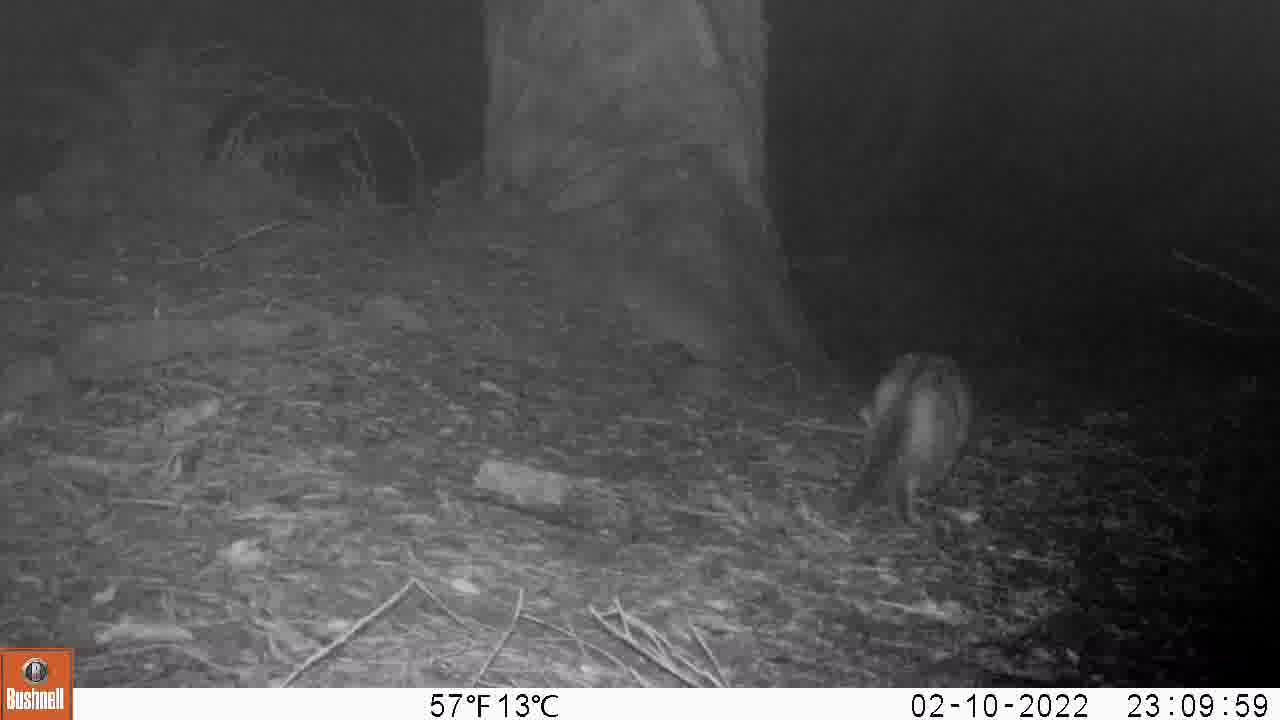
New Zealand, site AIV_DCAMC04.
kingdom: Animalia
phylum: Chordata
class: Mammalia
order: Carnivora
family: Felidae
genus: Felis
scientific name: Felis catus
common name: domestic cat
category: cat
Cat (domestic cat) (Felis catus).